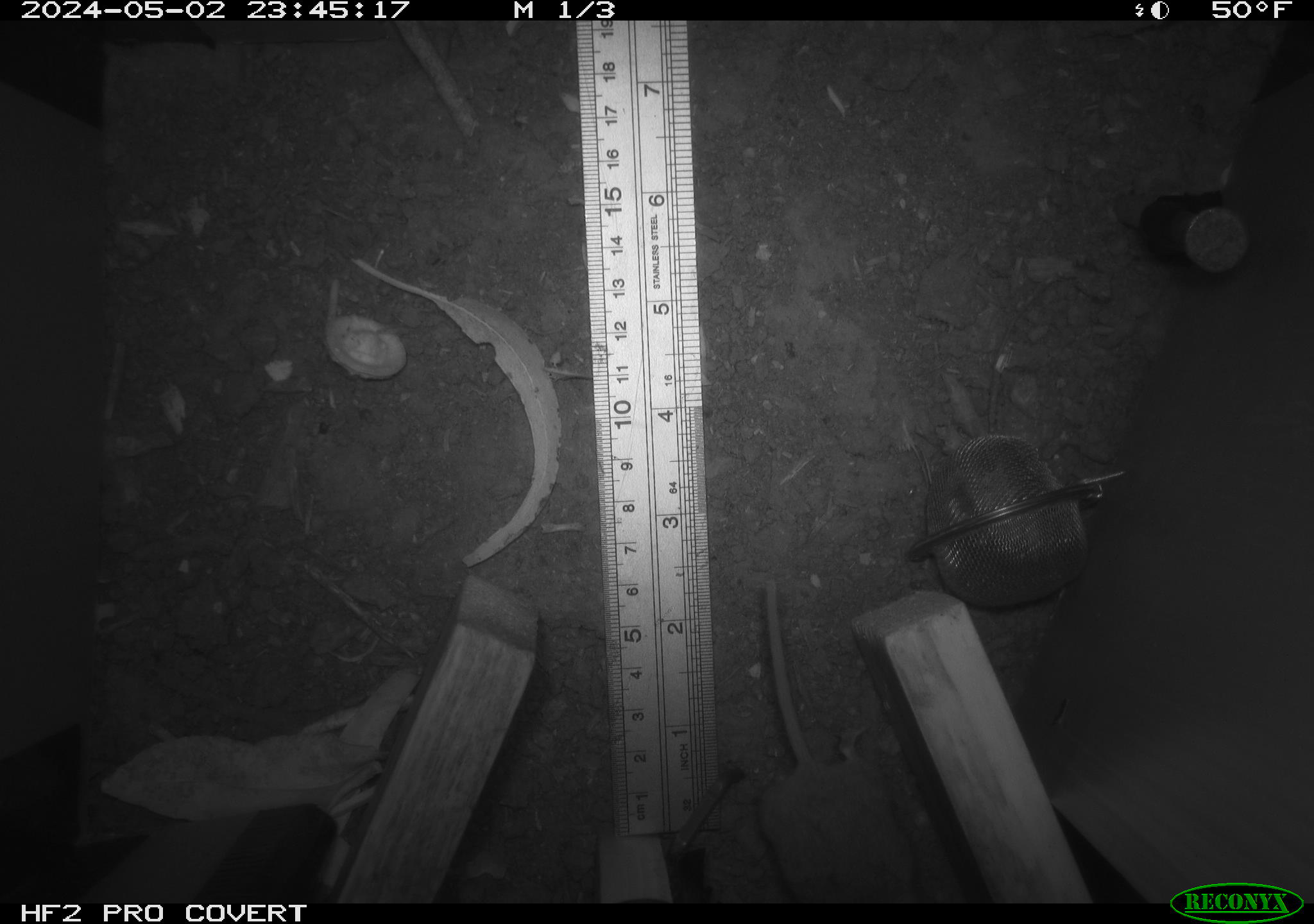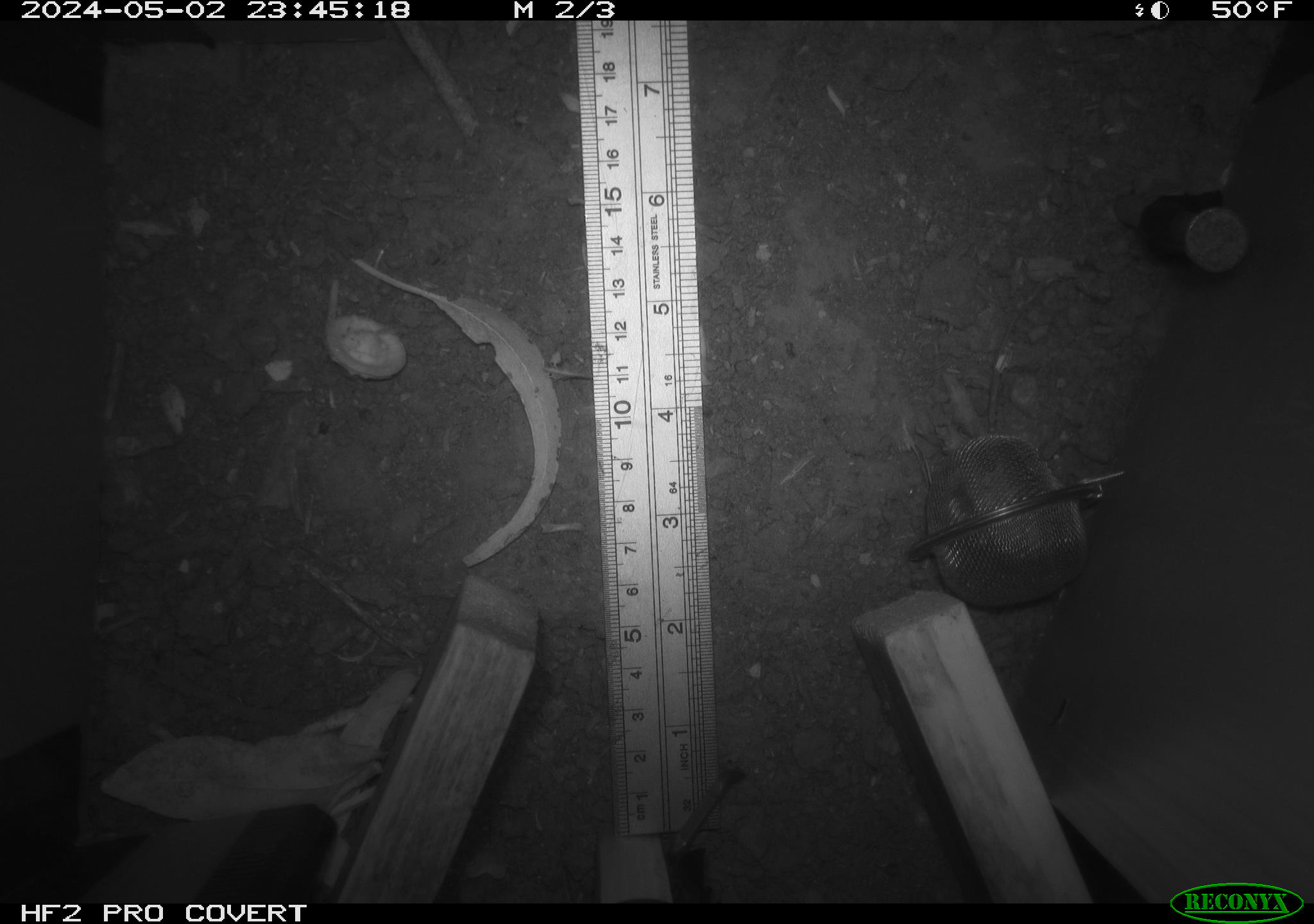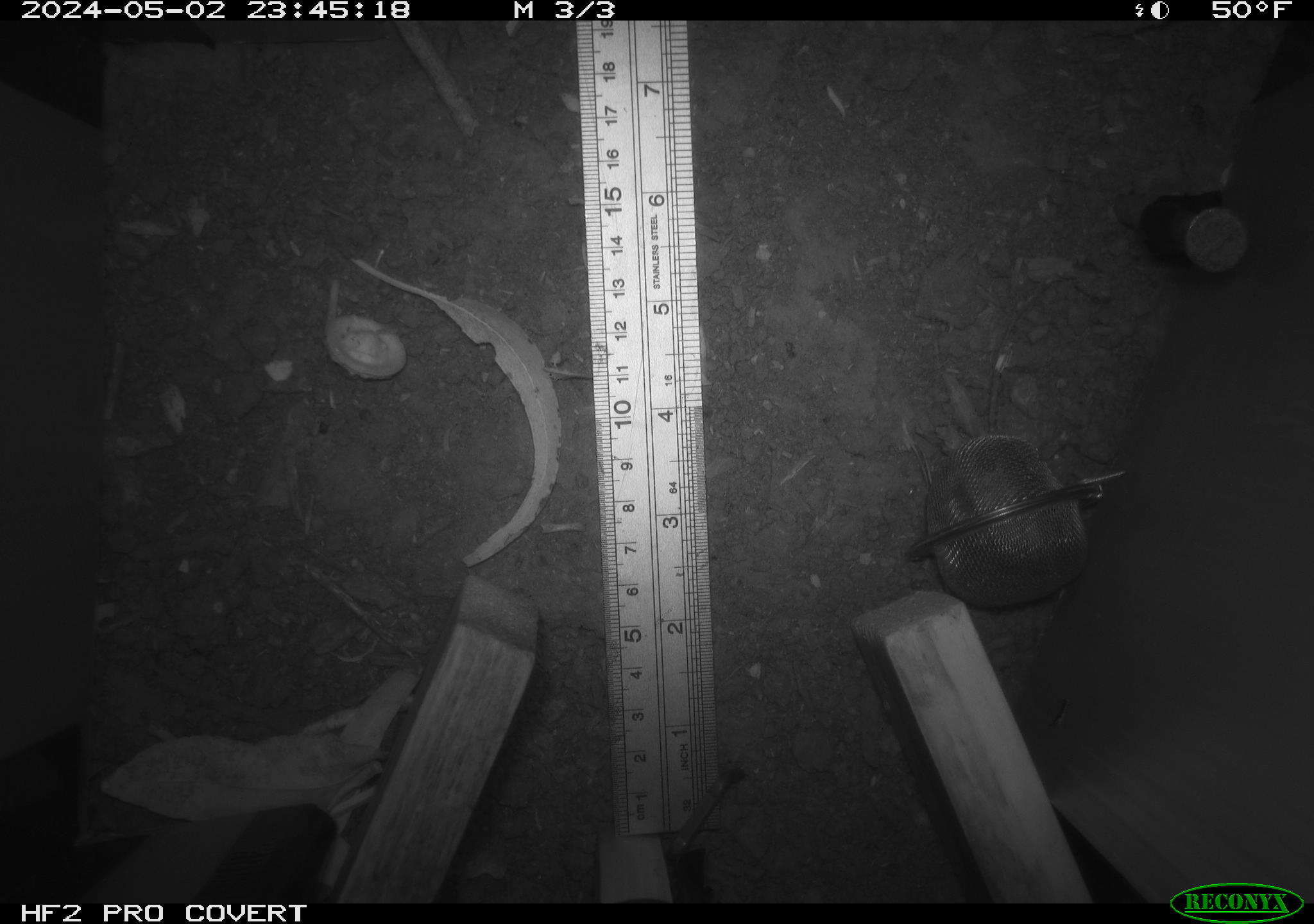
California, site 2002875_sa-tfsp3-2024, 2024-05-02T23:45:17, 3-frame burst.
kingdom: Animalia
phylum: Chordata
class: Mammalia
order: Rodentia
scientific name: Rodentia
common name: mouse species